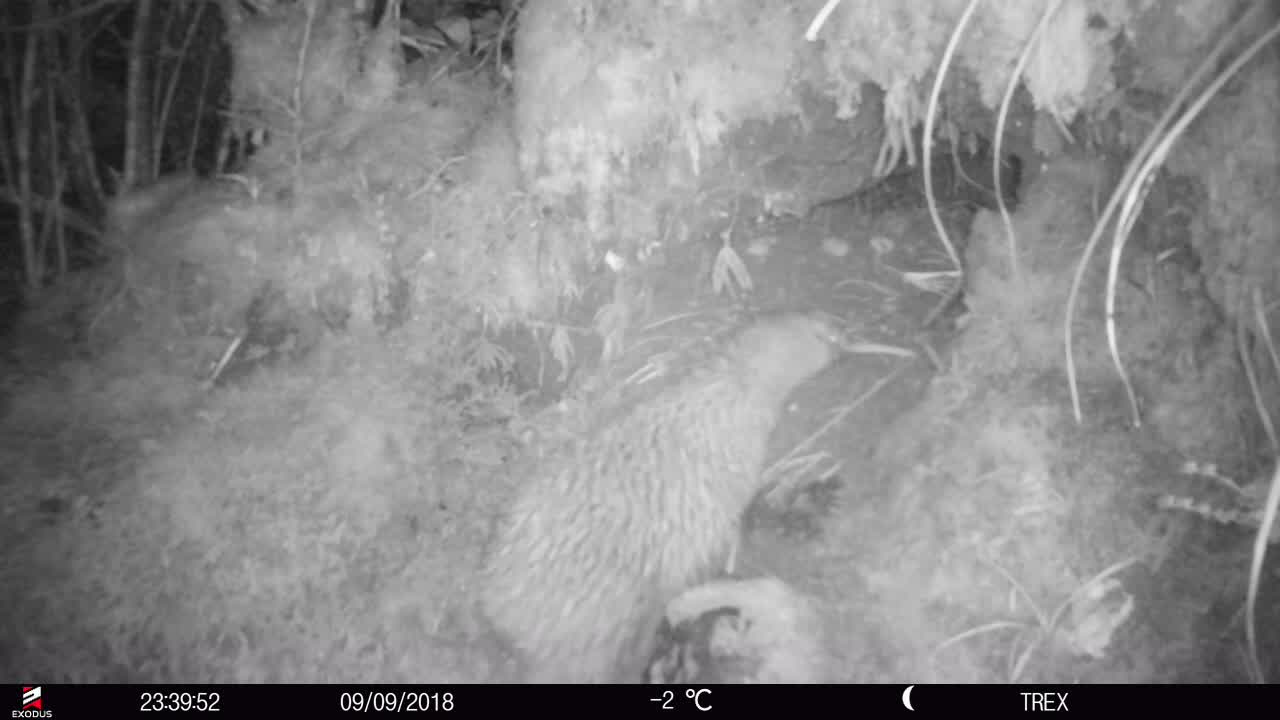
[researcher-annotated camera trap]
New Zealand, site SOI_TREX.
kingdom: Animalia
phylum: Chordata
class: Aves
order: Apterygiformes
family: Apterygidae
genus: Apteryx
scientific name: Apteryx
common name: kiwi